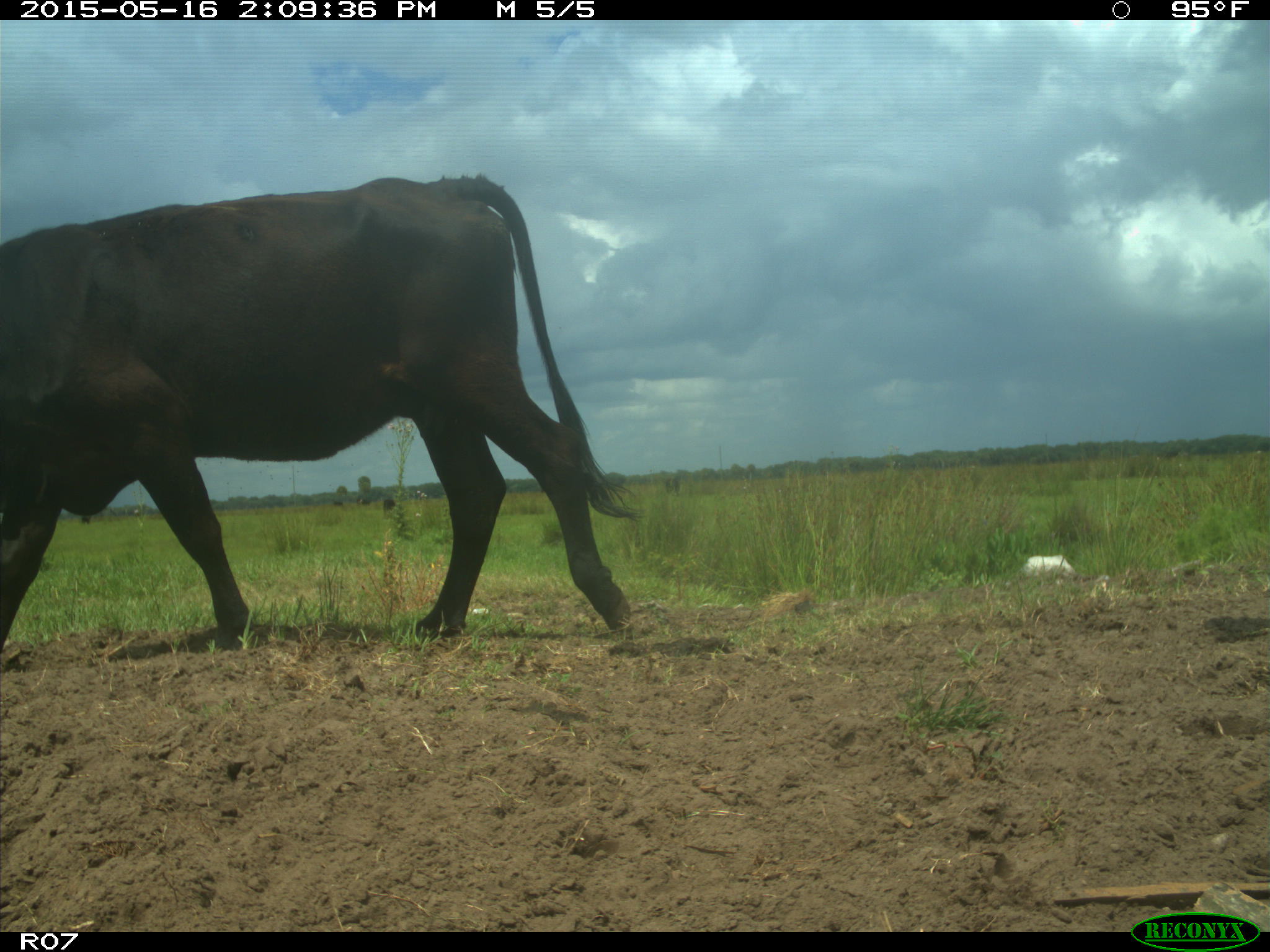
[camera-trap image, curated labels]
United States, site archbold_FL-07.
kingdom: Animalia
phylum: Chordata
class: Mammalia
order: Artiodactyla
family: Bovidae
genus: Bos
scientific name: Bos taurus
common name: domestic cow